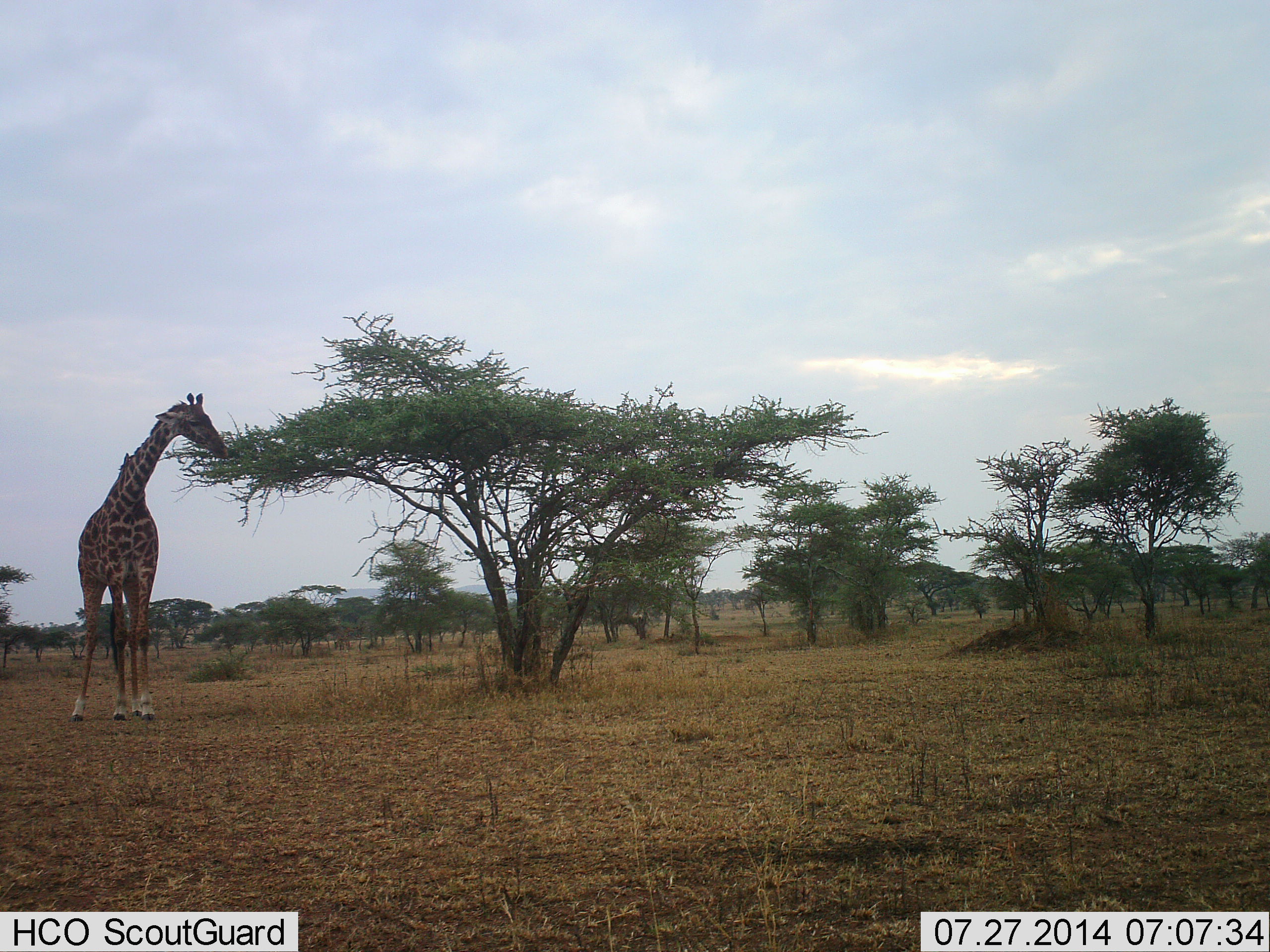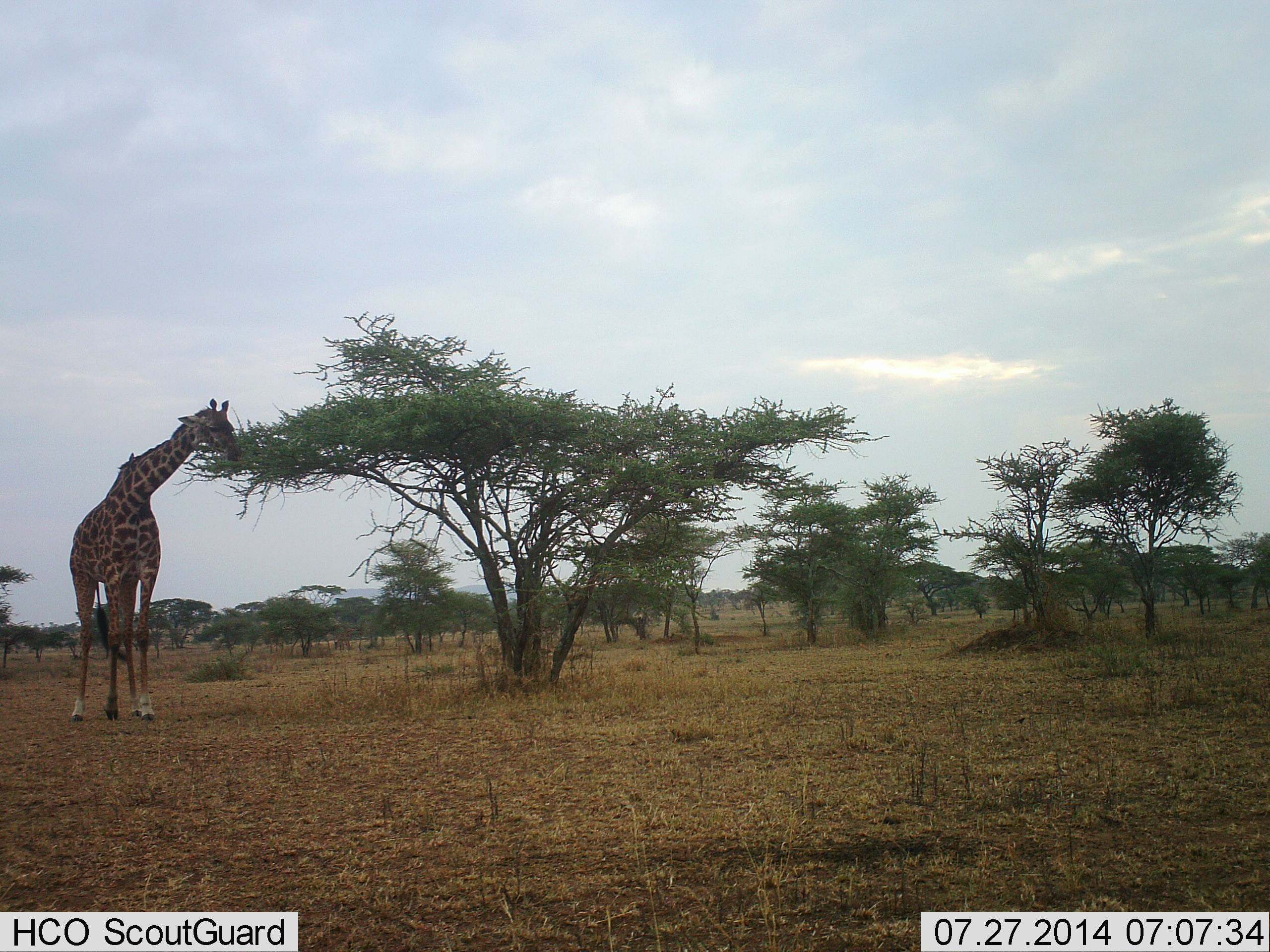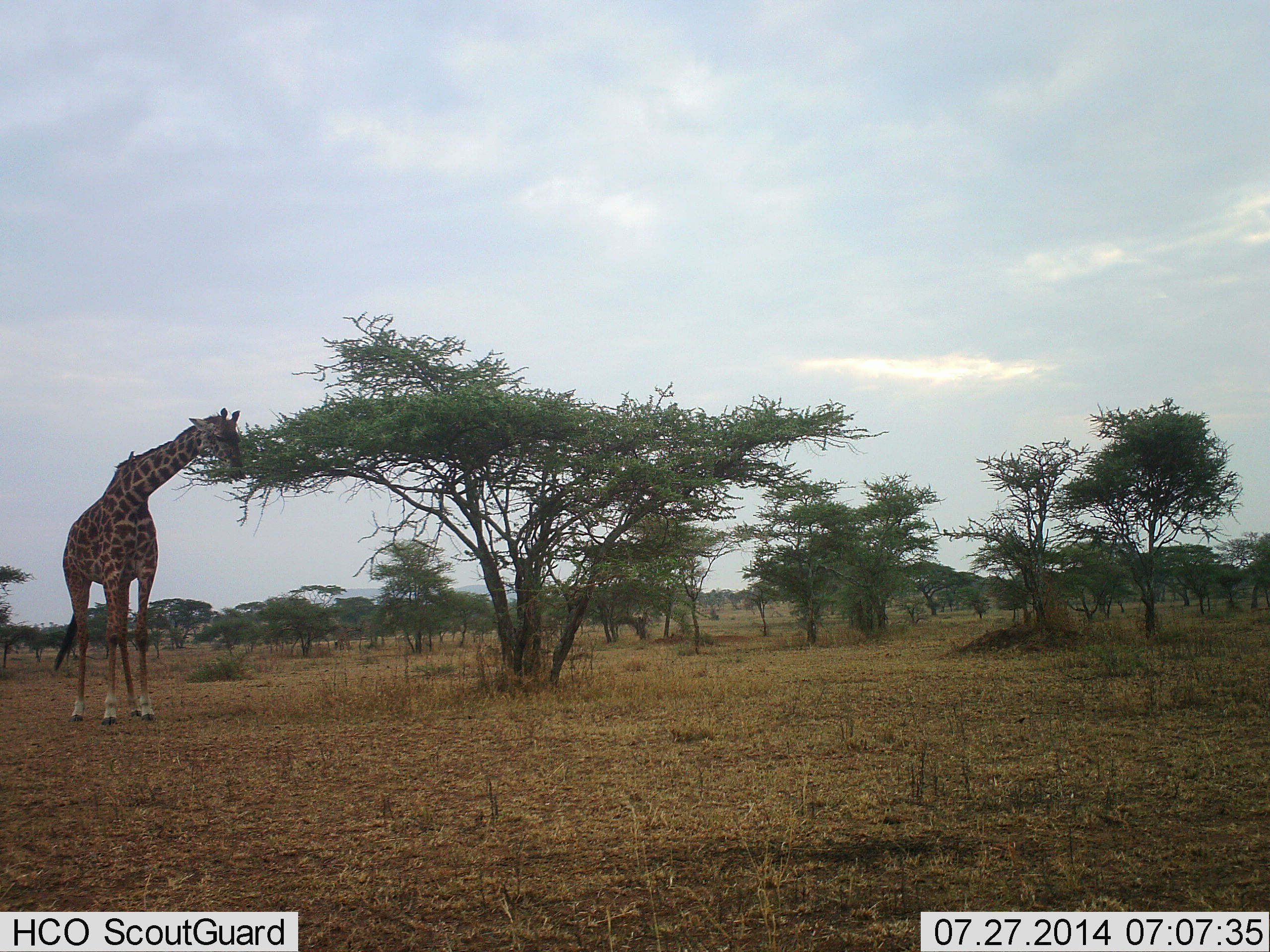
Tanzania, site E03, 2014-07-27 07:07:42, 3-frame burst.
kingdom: Animalia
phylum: Chordata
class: Mammalia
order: Artiodactyla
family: Giraffidae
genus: Giraffa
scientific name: Giraffa camelopardalis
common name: giraffe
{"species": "giraffe (Giraffa camelopardalis)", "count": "1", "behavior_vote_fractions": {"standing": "10%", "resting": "0%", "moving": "0%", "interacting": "0%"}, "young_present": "0%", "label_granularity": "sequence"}